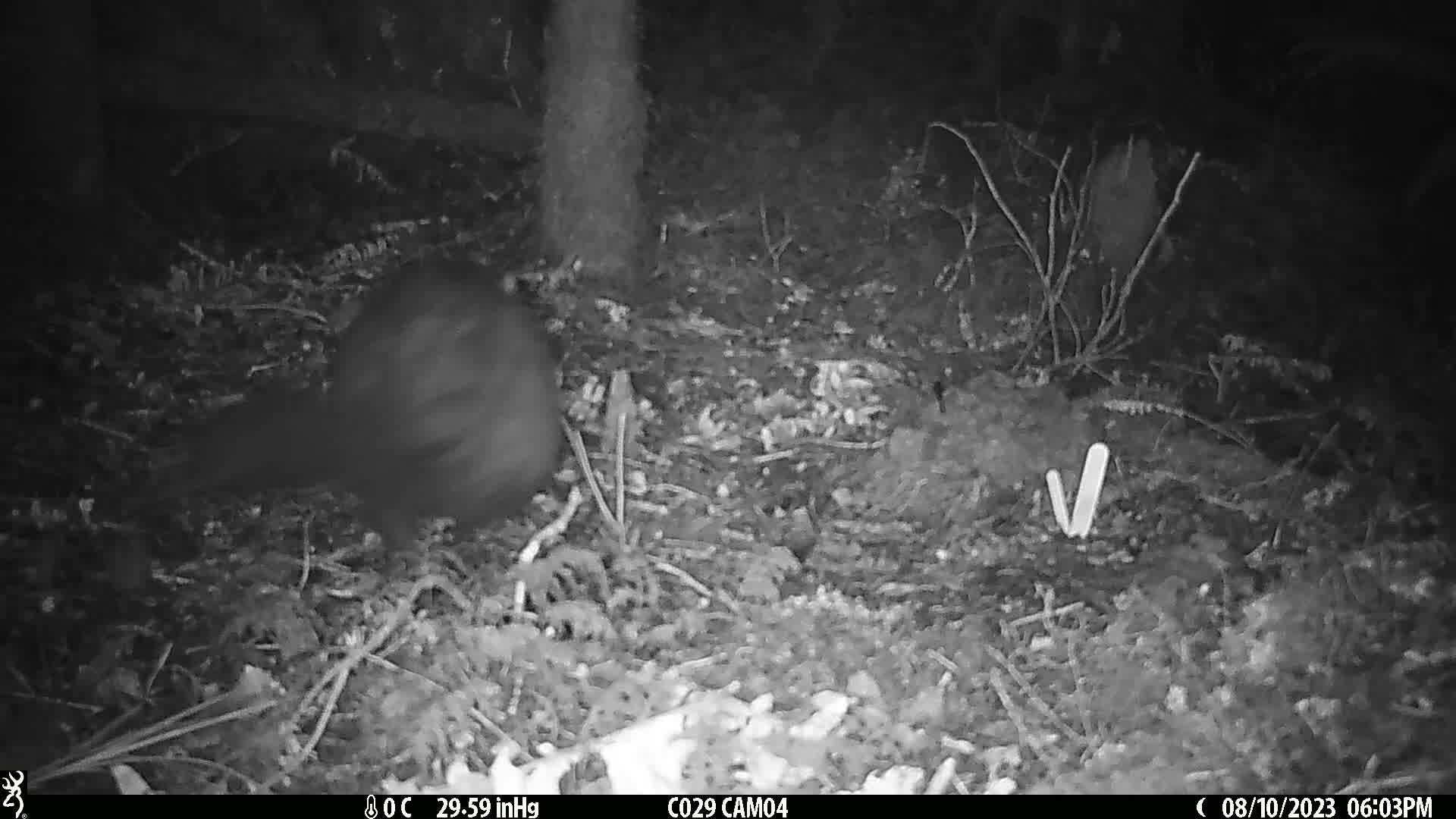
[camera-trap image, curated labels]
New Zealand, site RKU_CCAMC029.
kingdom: Animalia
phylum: Chordata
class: Mammalia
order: Diprotodontia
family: Phalangeridae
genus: Trichosurus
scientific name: Trichosurus vulpecula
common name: common brushtail possum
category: possum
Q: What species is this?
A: Possum (common brushtail possum) (Trichosurus vulpecula).